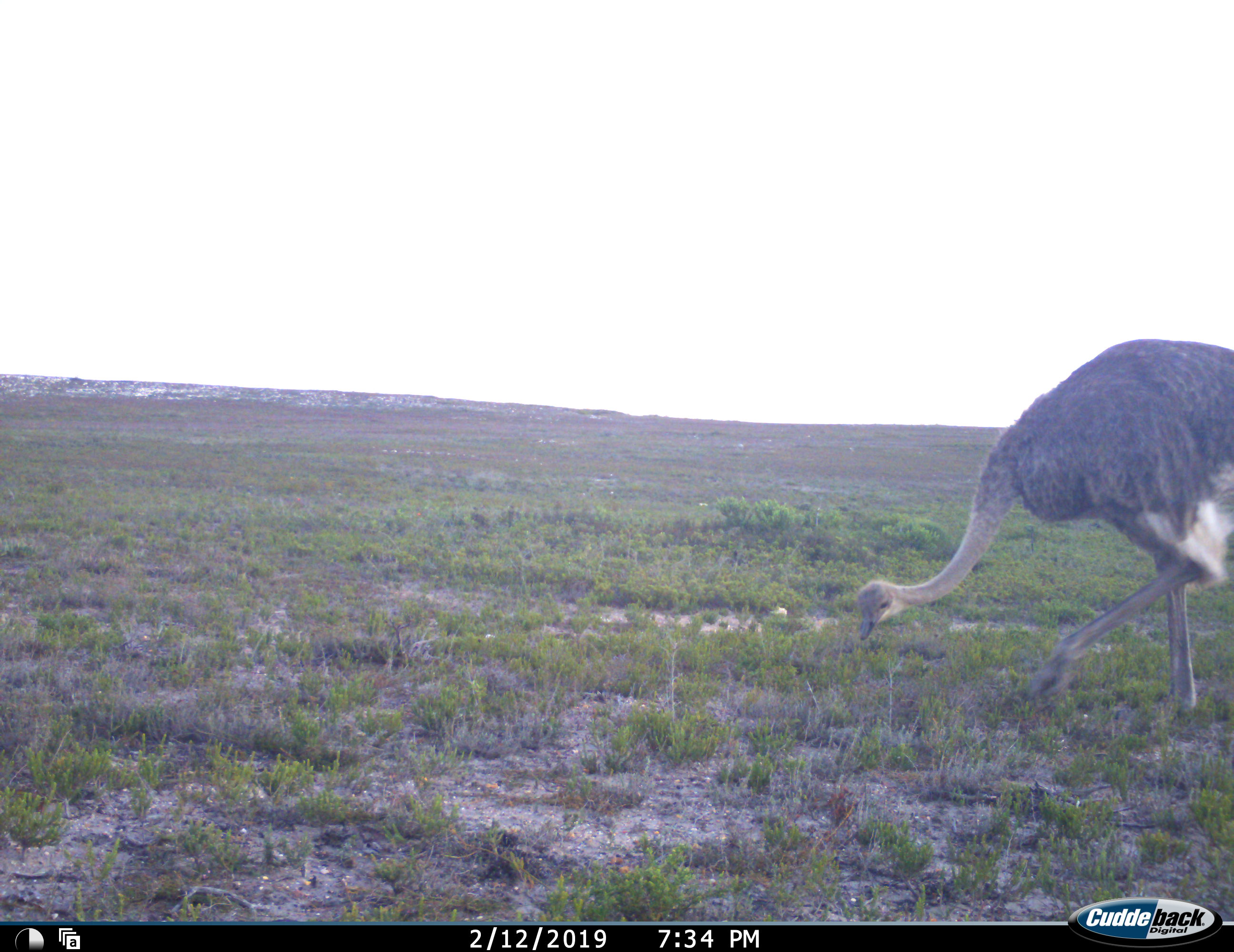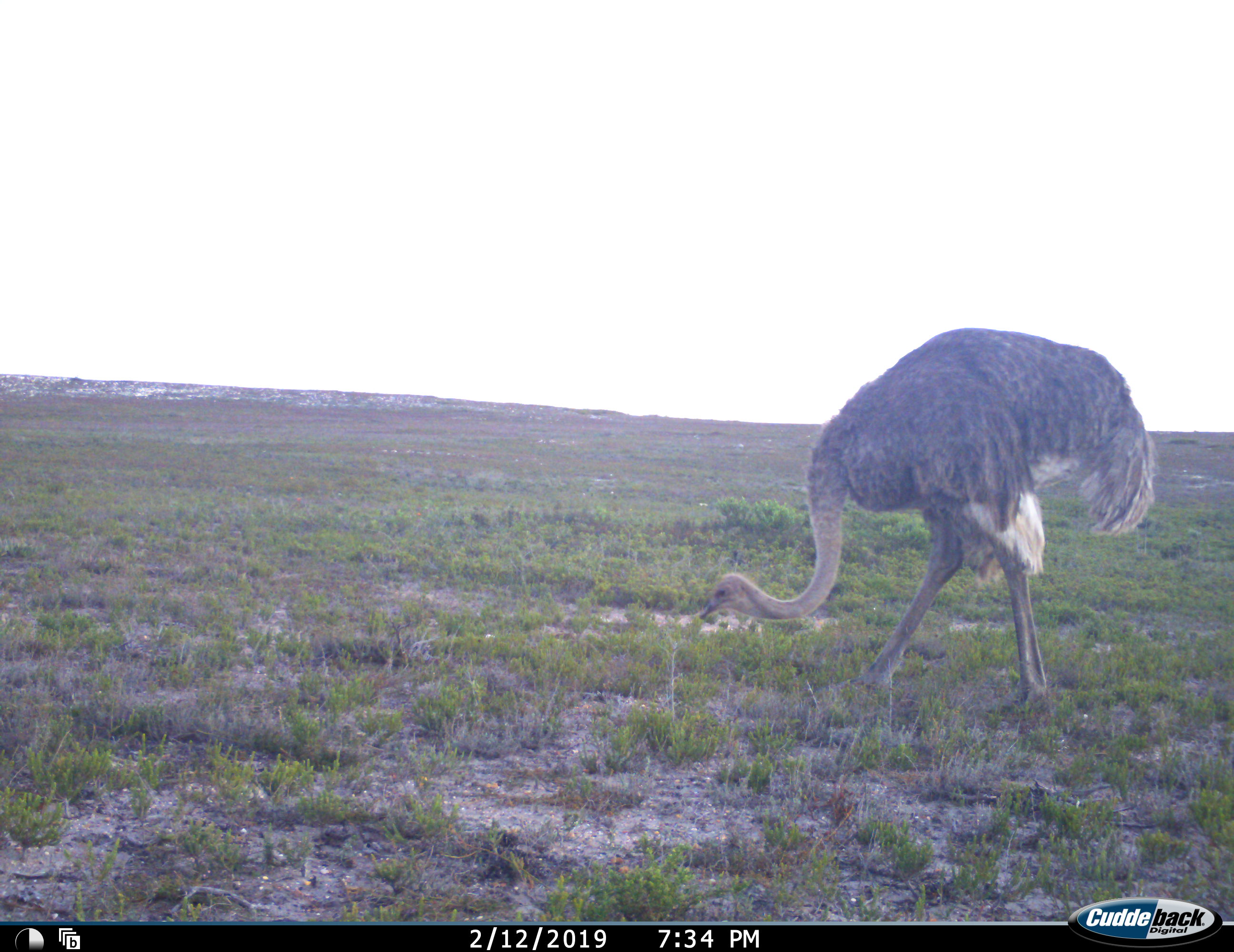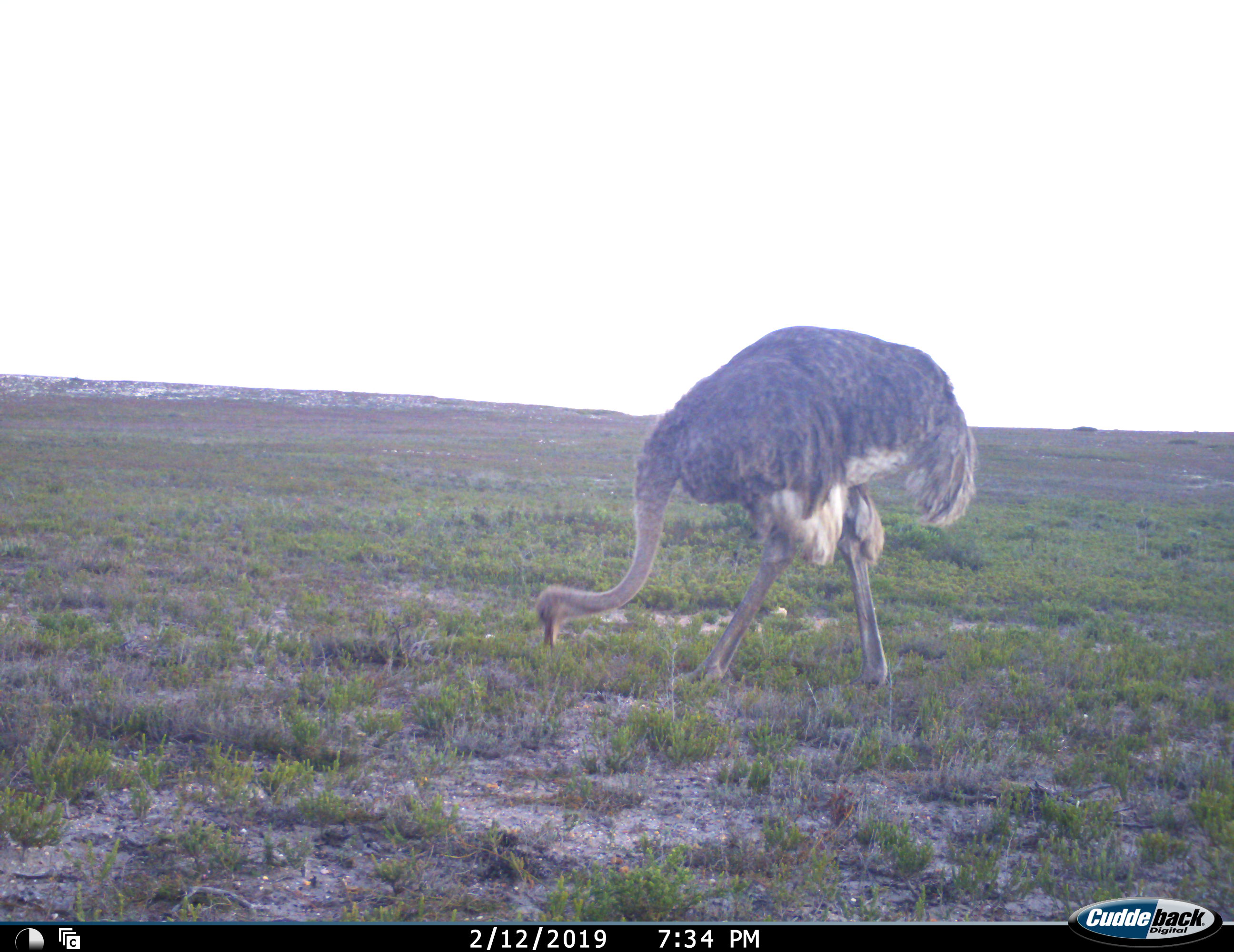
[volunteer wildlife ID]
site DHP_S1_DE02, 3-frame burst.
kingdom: Animalia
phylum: Chordata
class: Aves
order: Struthioniformes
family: Struthionidae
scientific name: Struthionidae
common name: ostrich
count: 1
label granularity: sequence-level